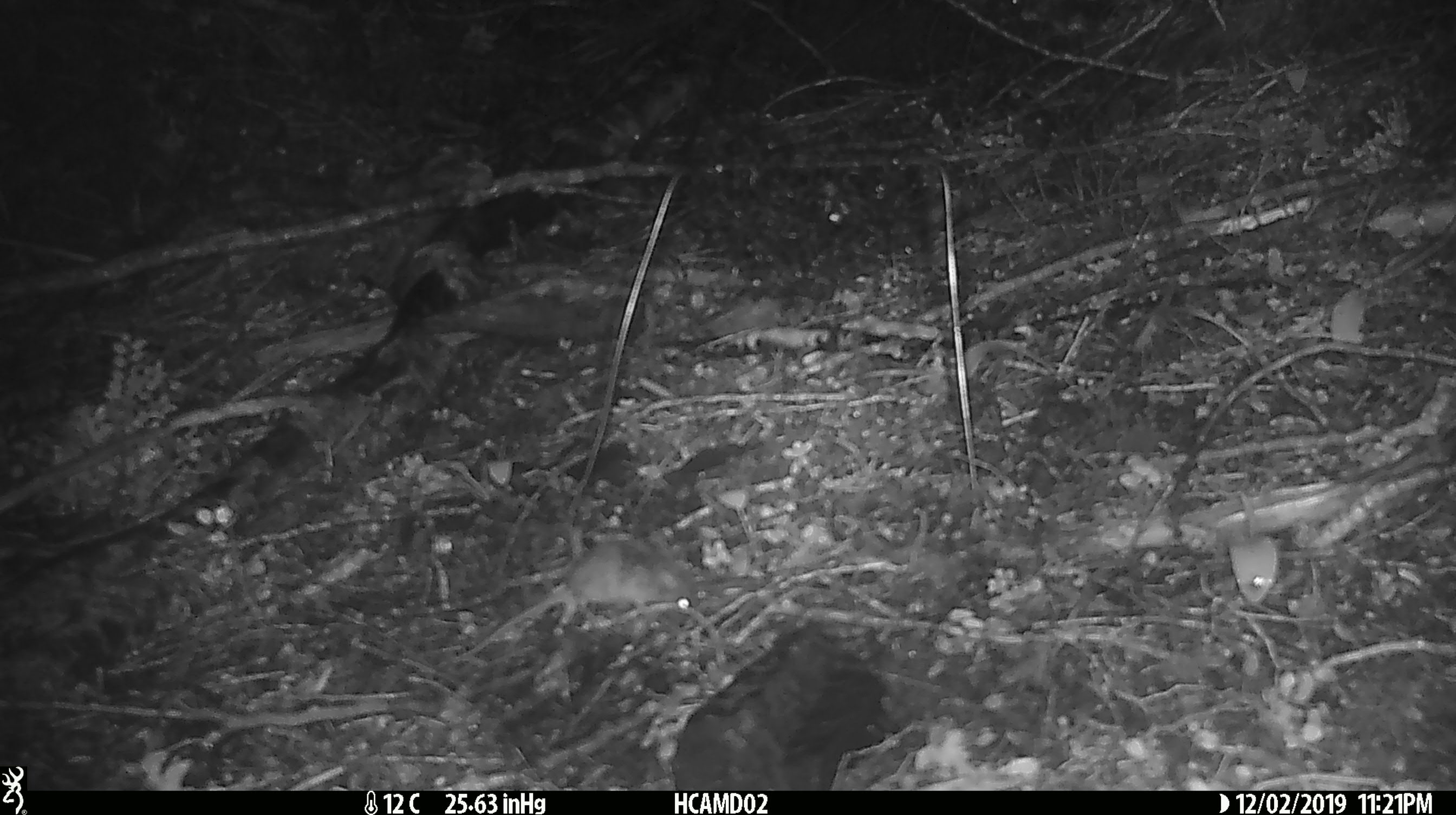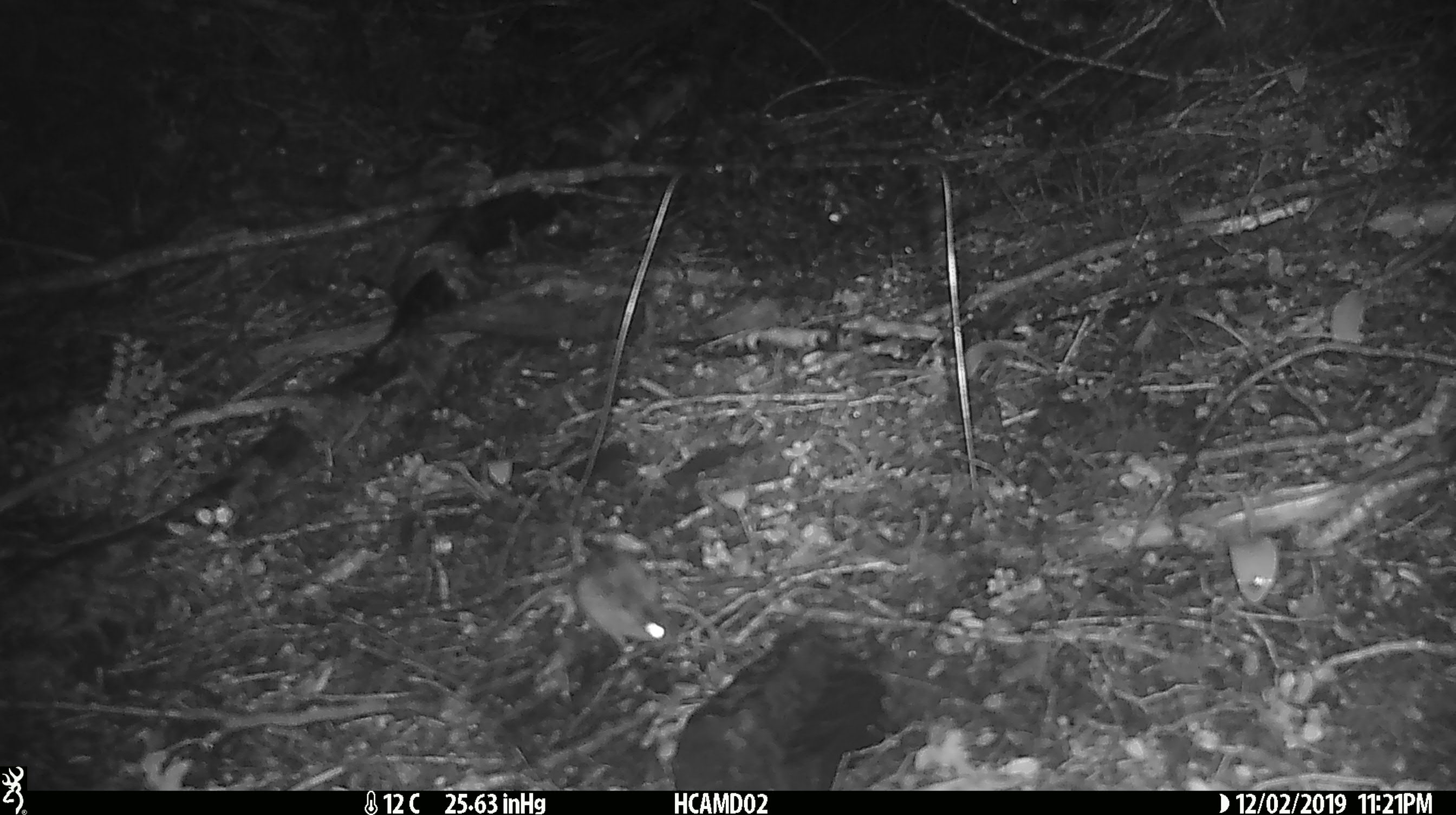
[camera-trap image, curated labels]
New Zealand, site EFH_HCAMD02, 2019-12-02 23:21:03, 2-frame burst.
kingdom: Animalia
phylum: Chordata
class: Mammalia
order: Rodentia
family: Muridae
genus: Mus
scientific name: Mus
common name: mouse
Mouse (Mus).